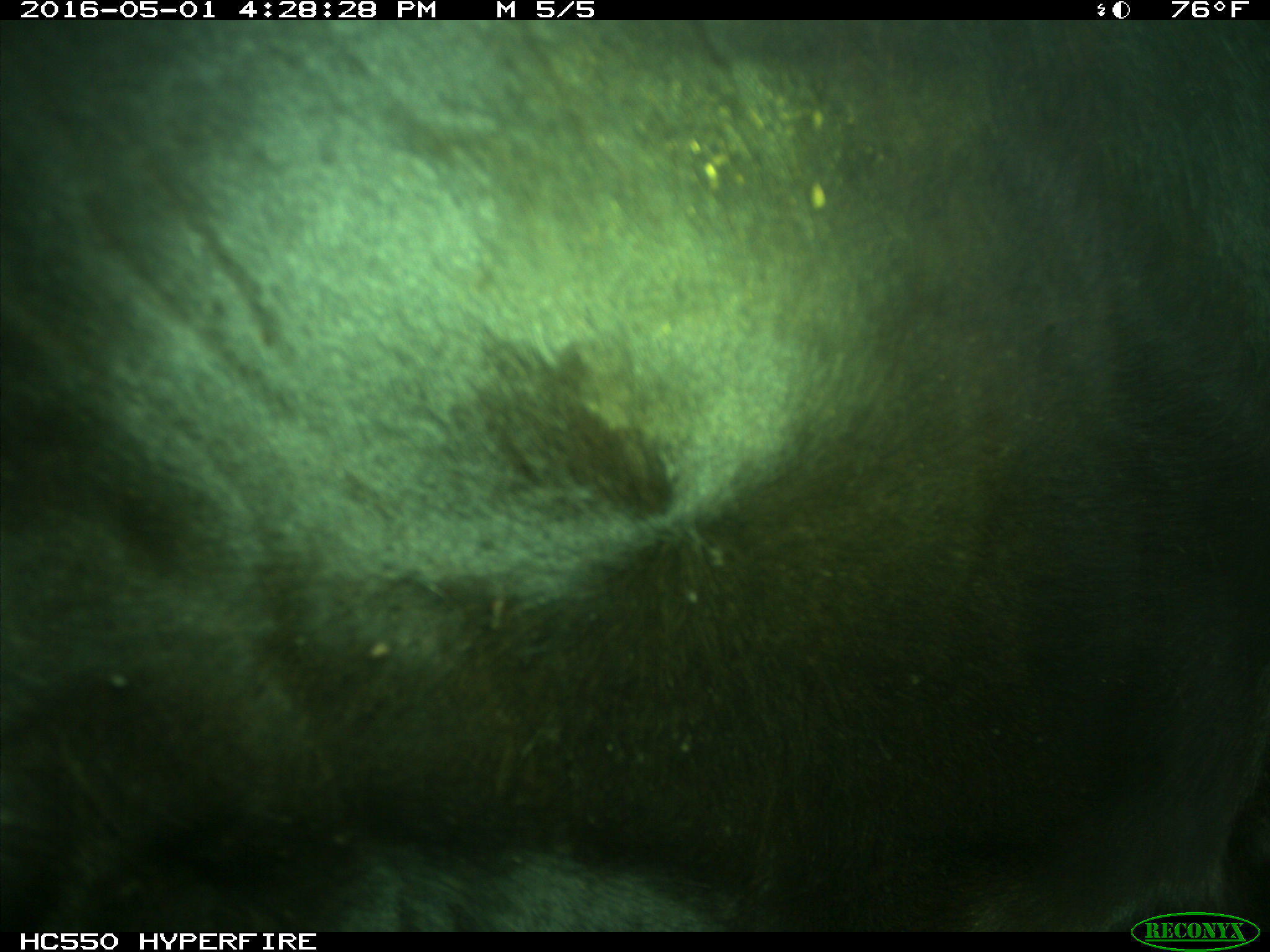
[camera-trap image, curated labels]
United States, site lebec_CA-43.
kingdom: Animalia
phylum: Chordata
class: Mammalia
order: Artiodactyla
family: Bovidae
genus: Bos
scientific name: Bos taurus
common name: domestic cow